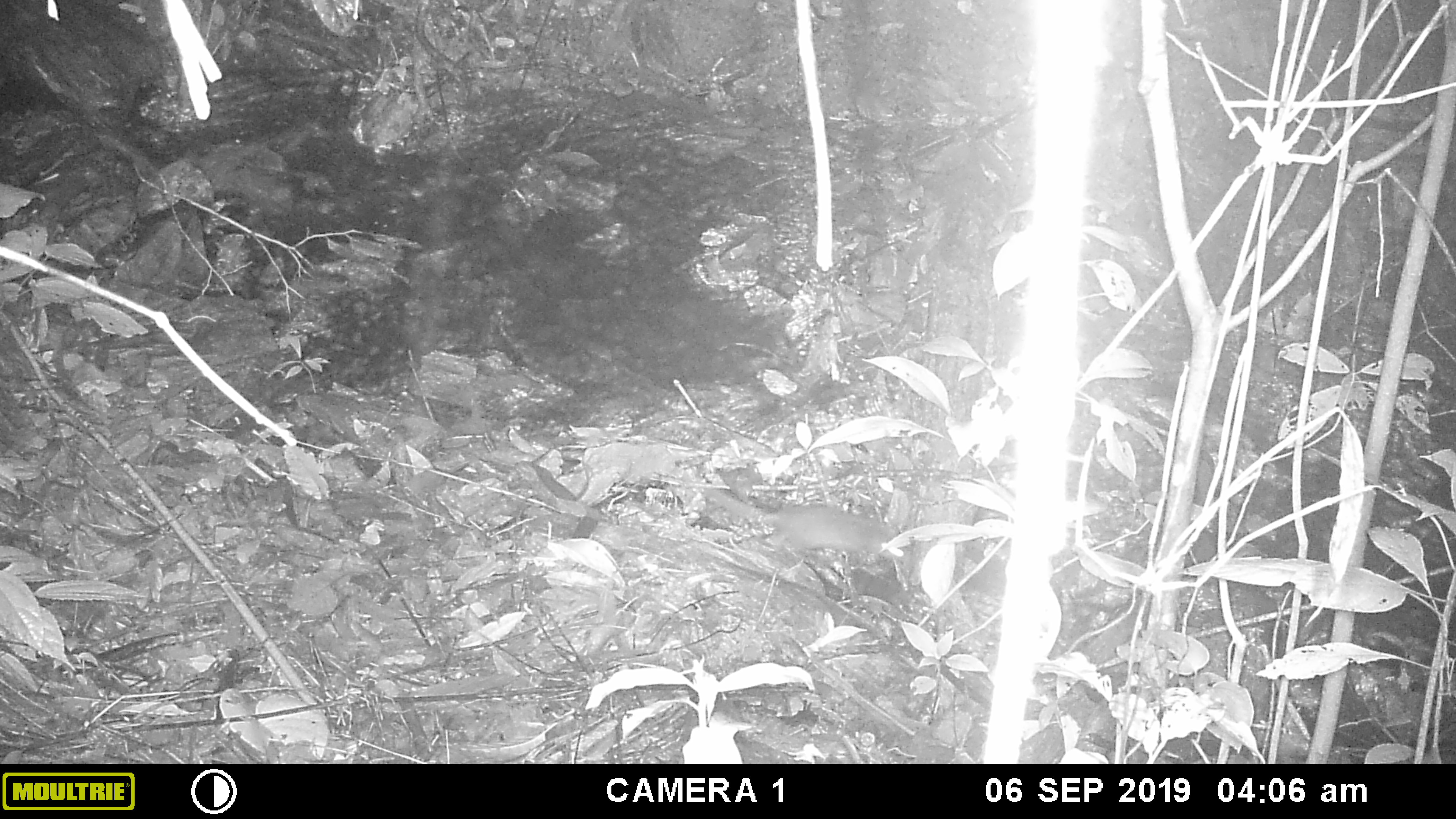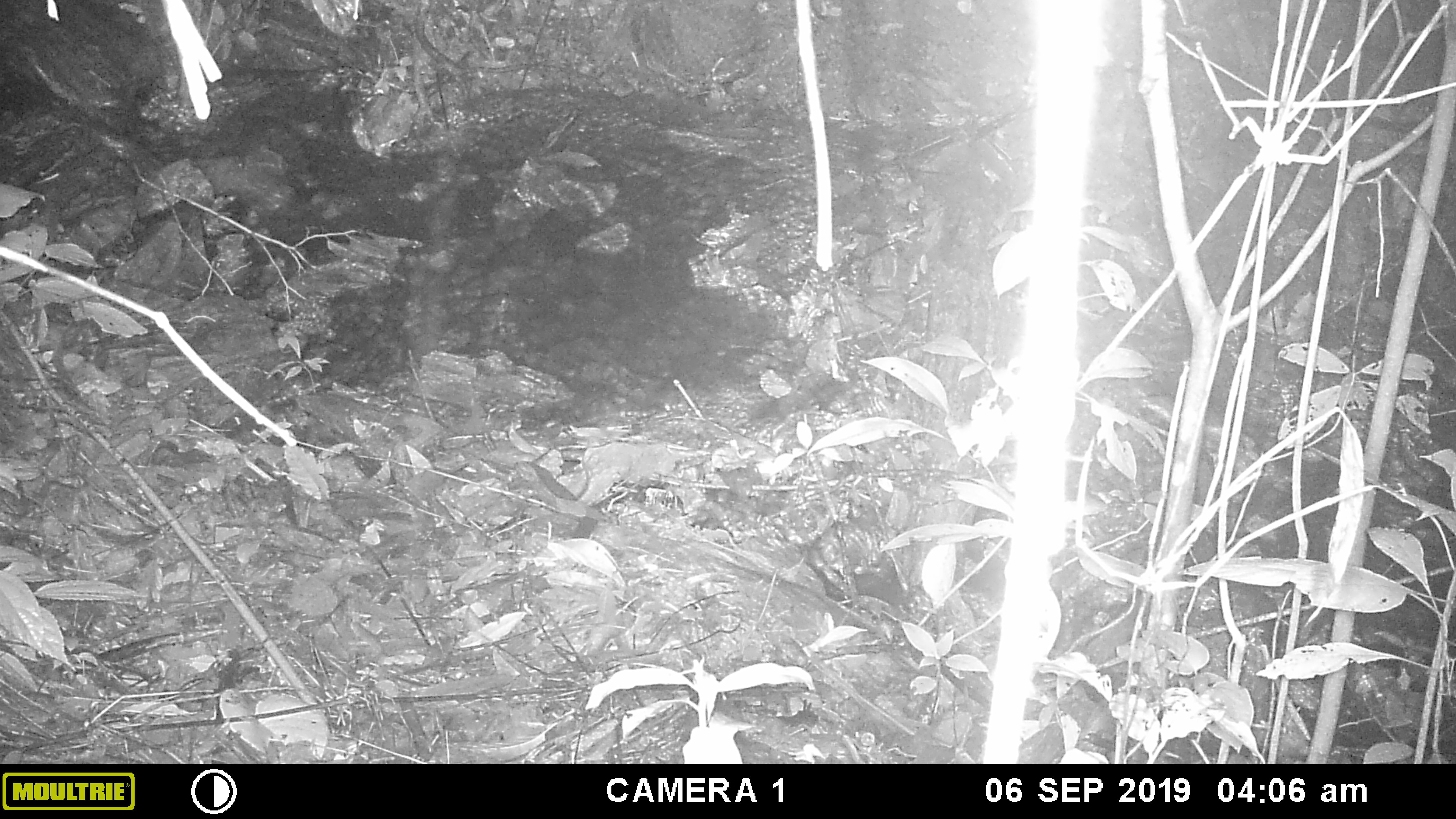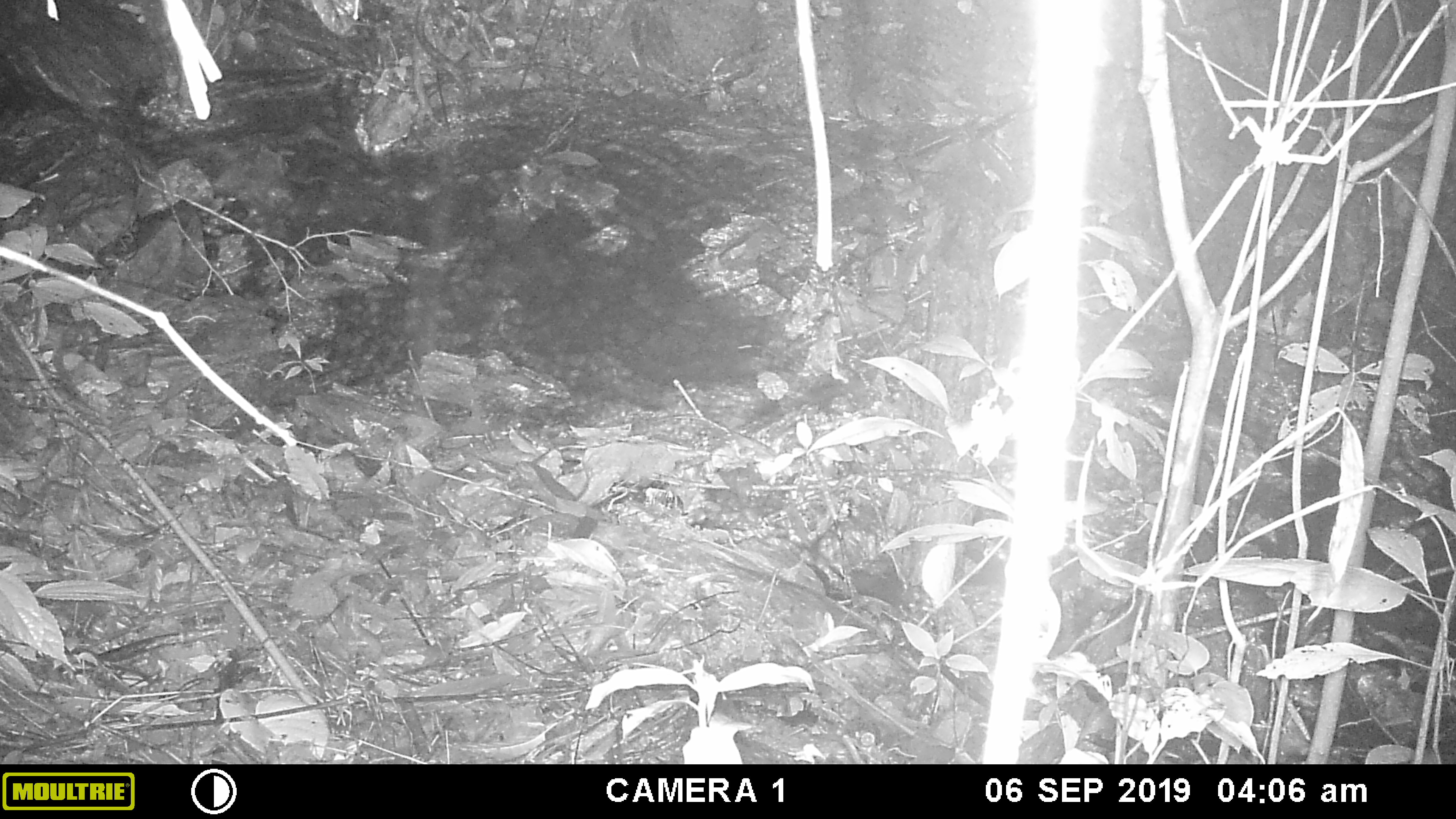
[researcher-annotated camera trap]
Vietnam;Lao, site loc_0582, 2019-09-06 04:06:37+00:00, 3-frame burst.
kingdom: Animalia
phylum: Chordata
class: Mammalia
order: Carnivora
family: Mustelidae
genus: Melogale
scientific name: Melogale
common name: ferret badger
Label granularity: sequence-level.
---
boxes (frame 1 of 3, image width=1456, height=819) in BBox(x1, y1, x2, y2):
ferret badger: BBox(703, 486, 910, 566)